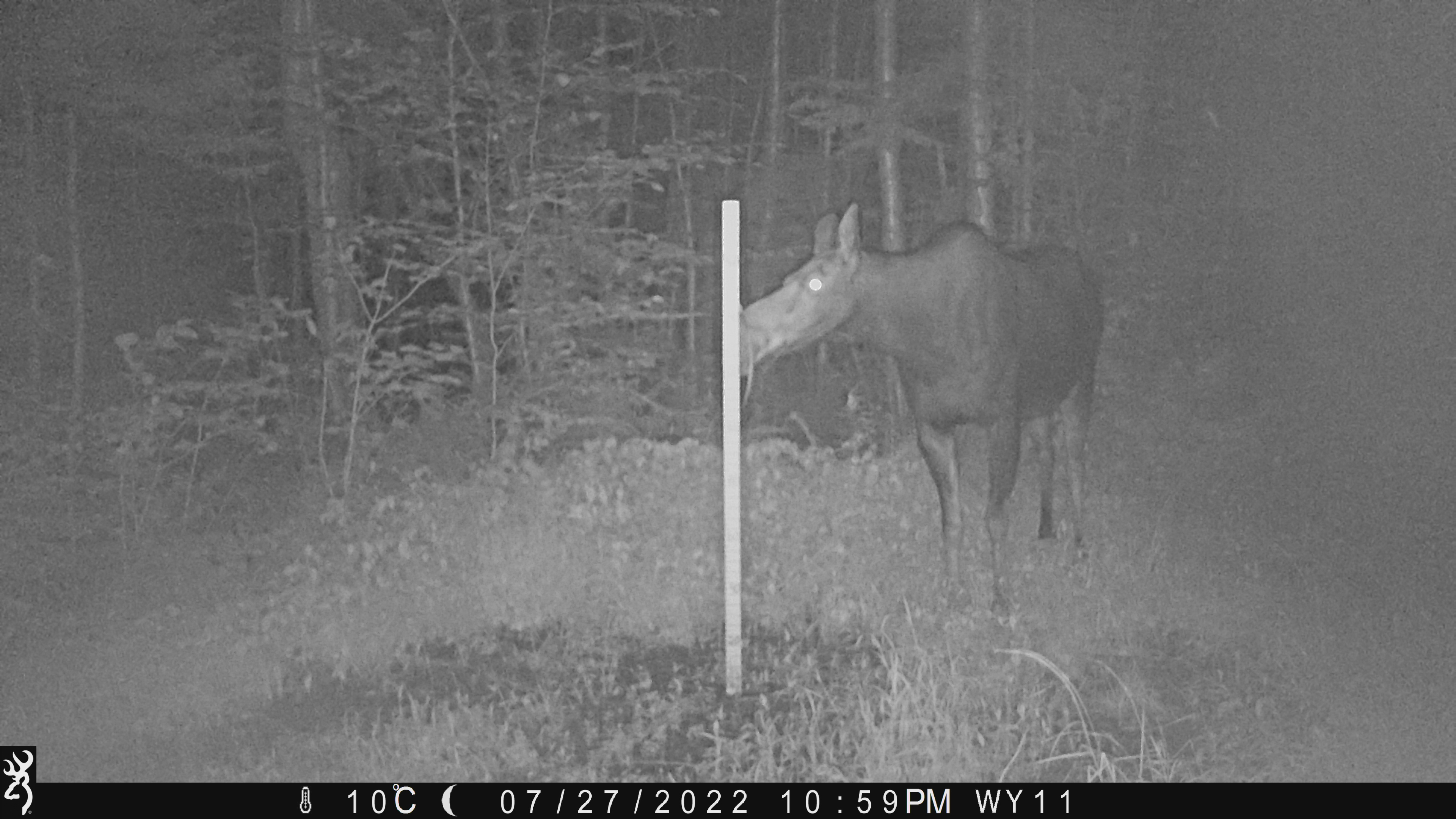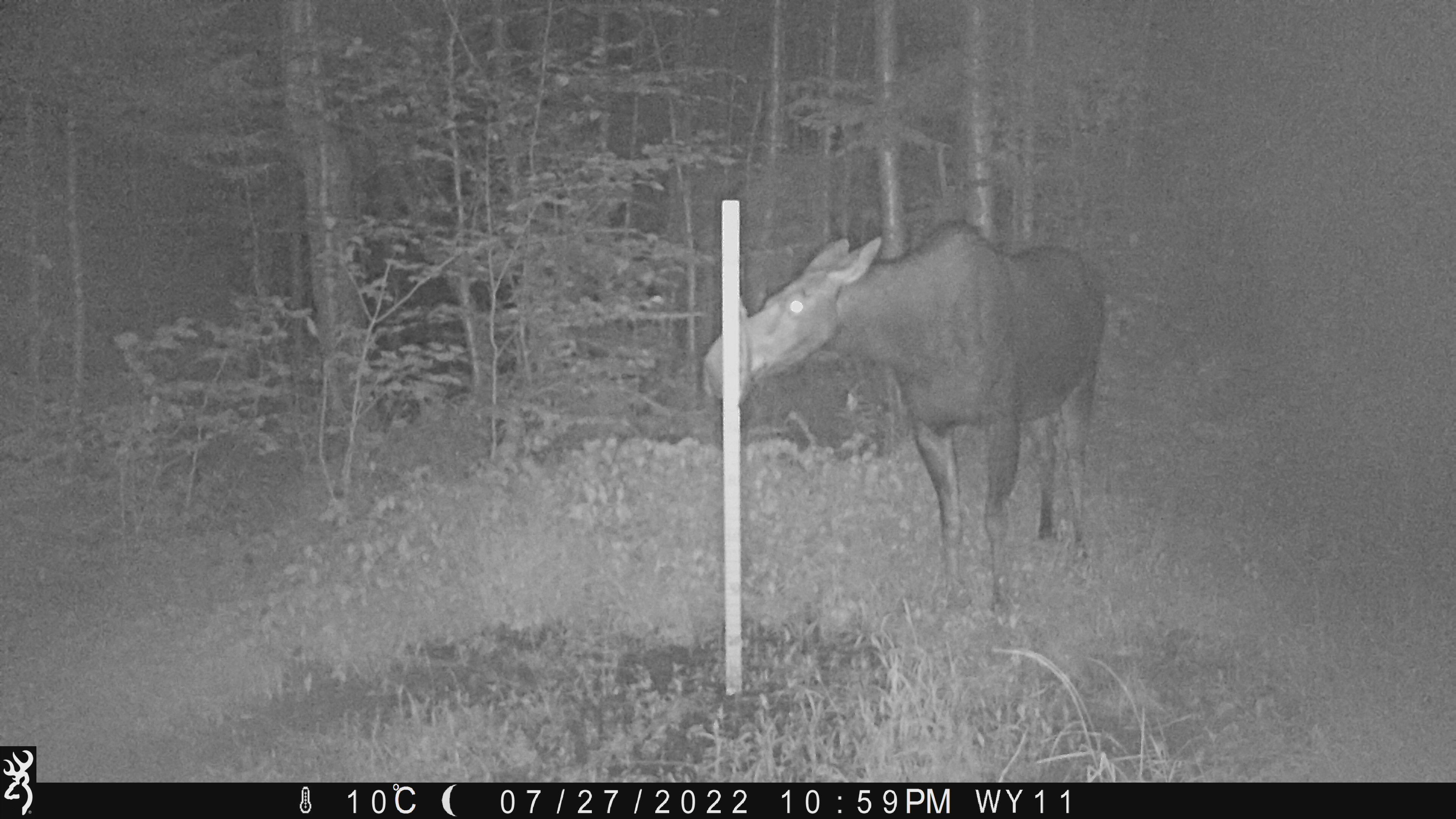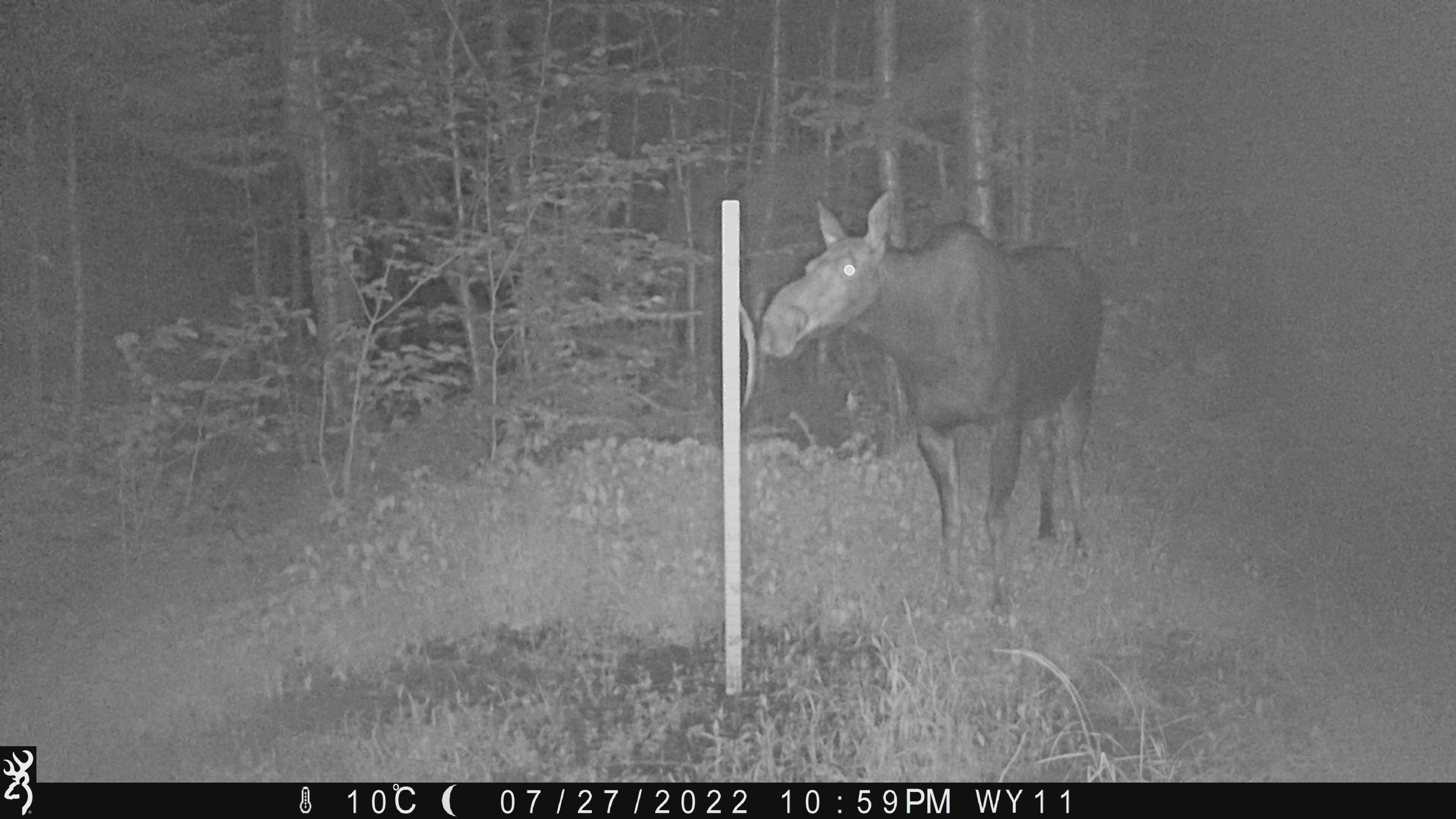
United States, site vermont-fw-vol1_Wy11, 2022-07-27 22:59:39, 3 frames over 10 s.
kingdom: Animalia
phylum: Chordata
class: Mammalia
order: Artiodactyla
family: Cervidae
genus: Alces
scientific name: Alces alces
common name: moose